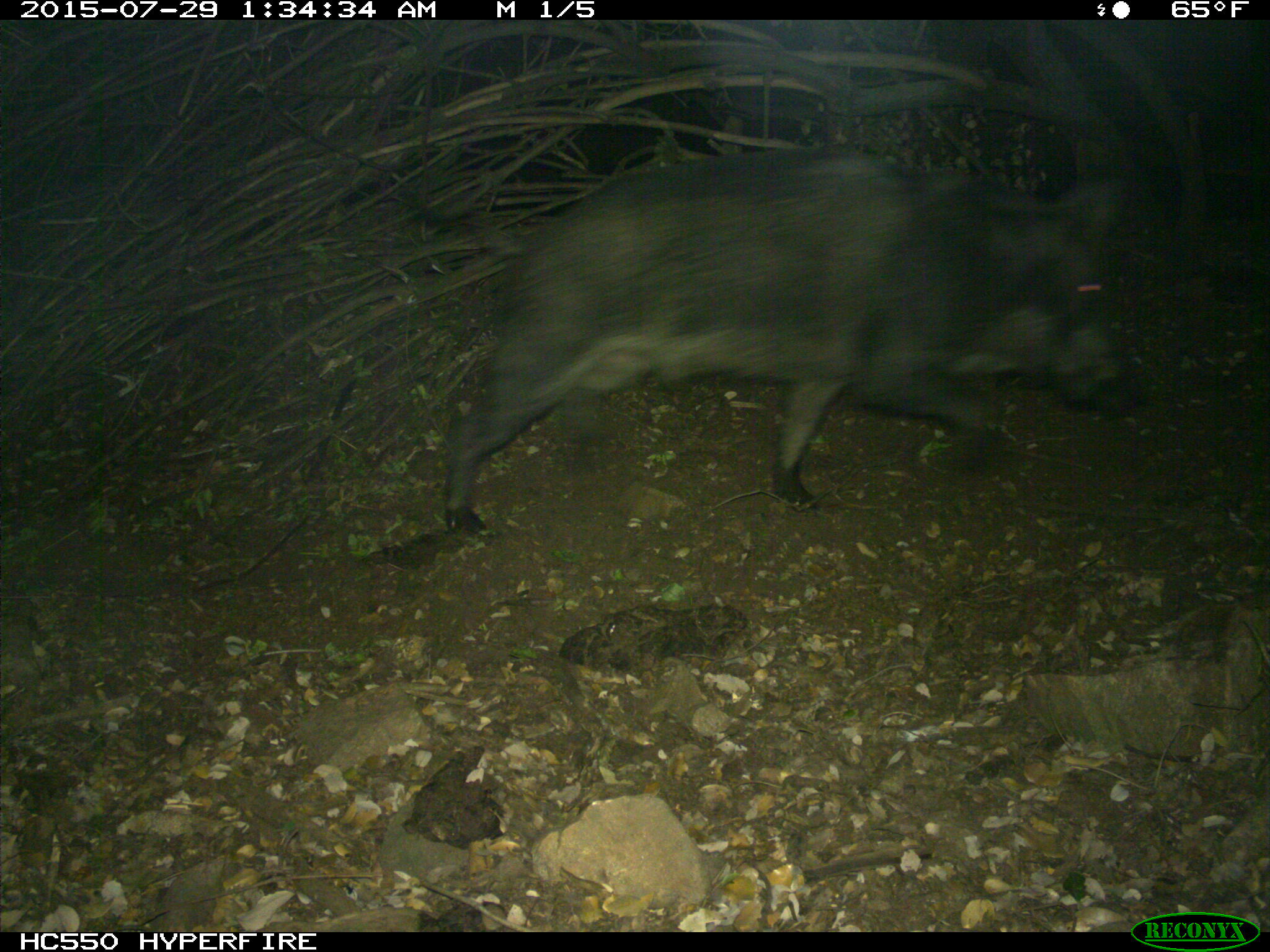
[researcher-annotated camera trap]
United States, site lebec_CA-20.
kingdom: Animalia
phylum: Chordata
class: Mammalia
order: Artiodactyla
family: Suidae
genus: Sus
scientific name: Sus scrofa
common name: wild boar